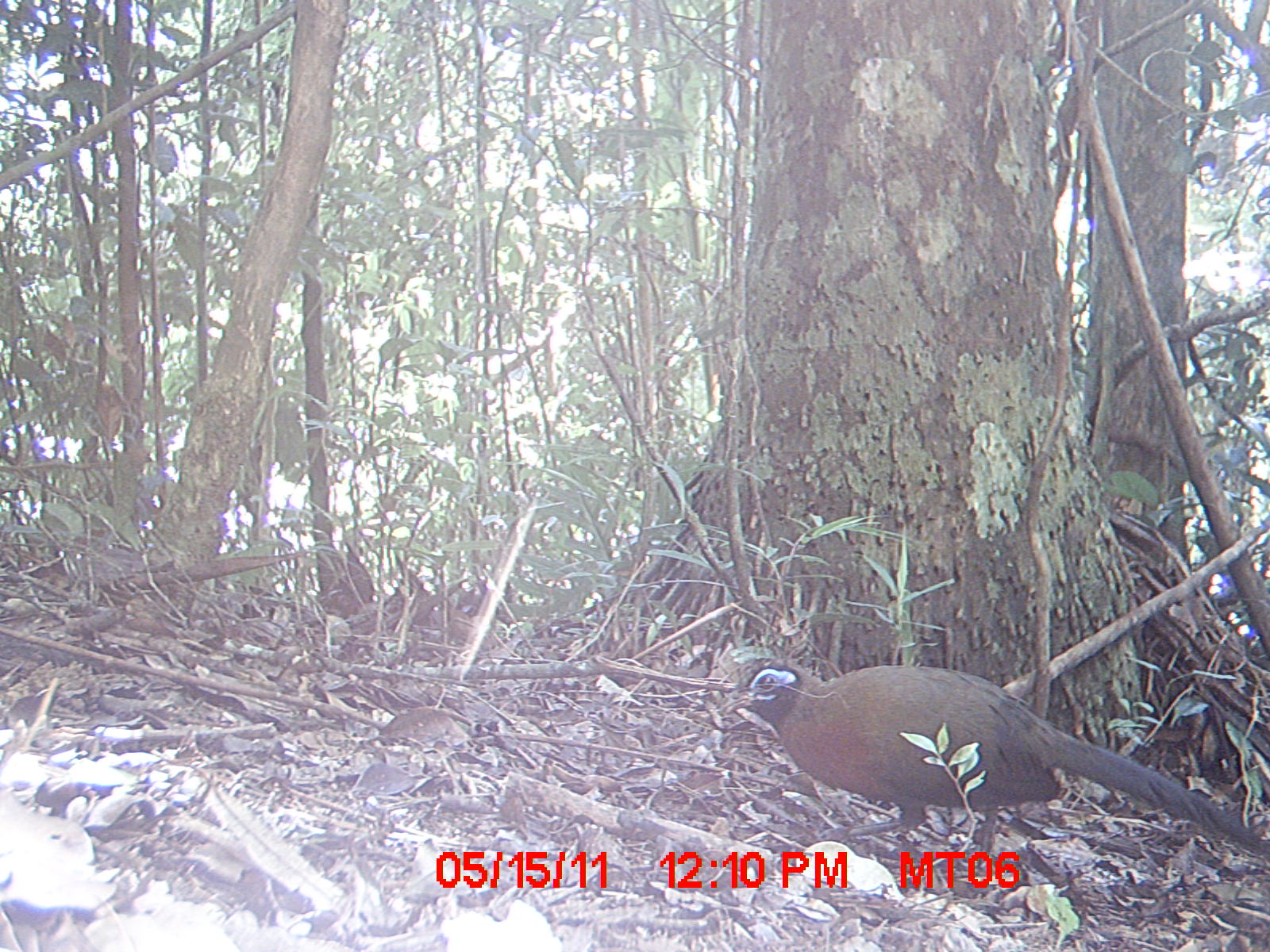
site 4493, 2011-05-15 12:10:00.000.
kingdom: Animalia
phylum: Chordata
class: Aves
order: Cuculiformes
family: Cuculidae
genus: Coua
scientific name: Coua serriana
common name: red-breasted coua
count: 1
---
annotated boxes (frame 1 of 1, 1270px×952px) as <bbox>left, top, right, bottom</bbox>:
coua serriana: <bbox>720, 658, 1270, 882</bbox>